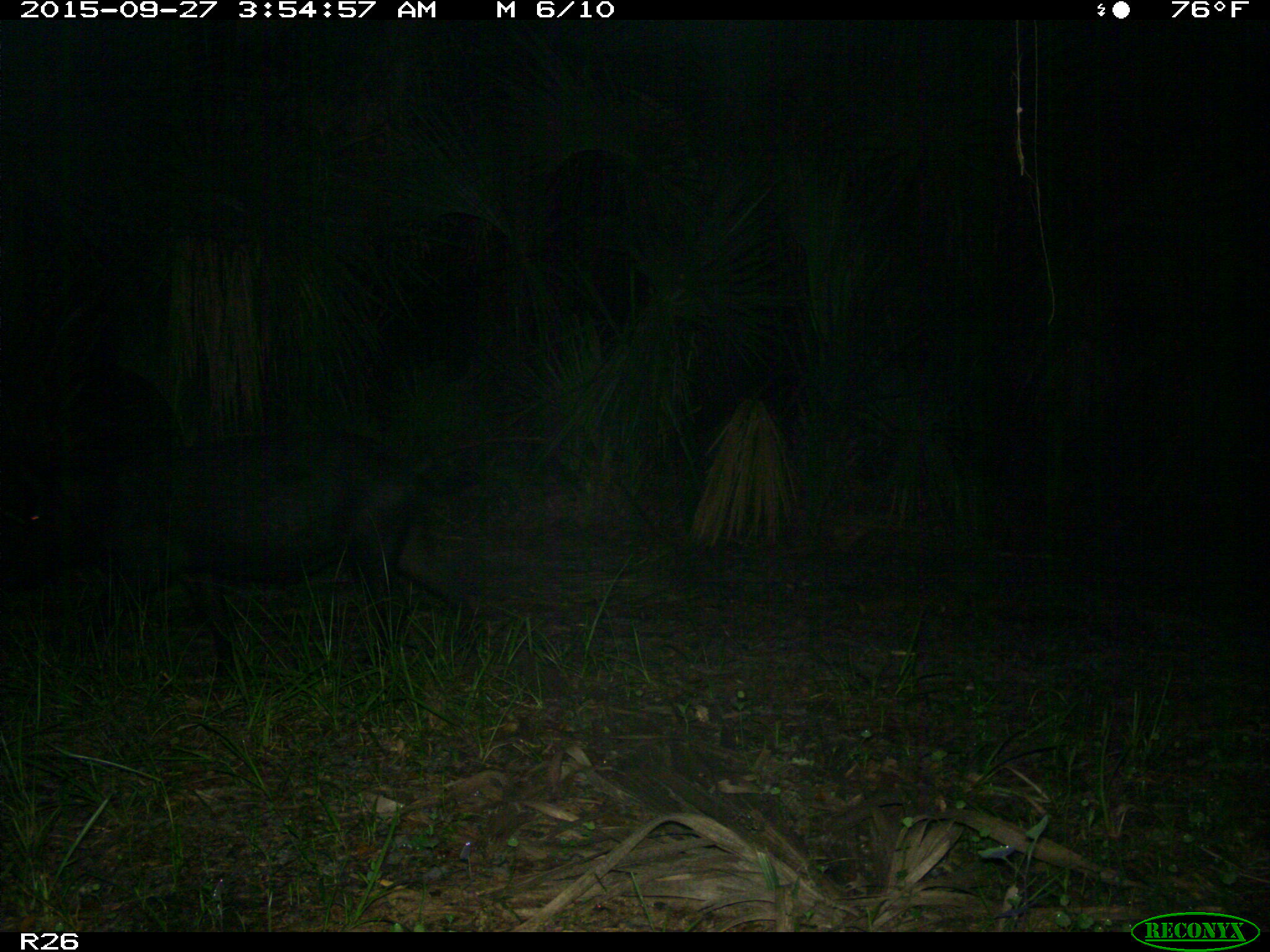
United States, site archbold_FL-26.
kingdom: Animalia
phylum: Chordata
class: Mammalia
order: Artiodactyla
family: Suidae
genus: Sus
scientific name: Sus scrofa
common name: wild boar